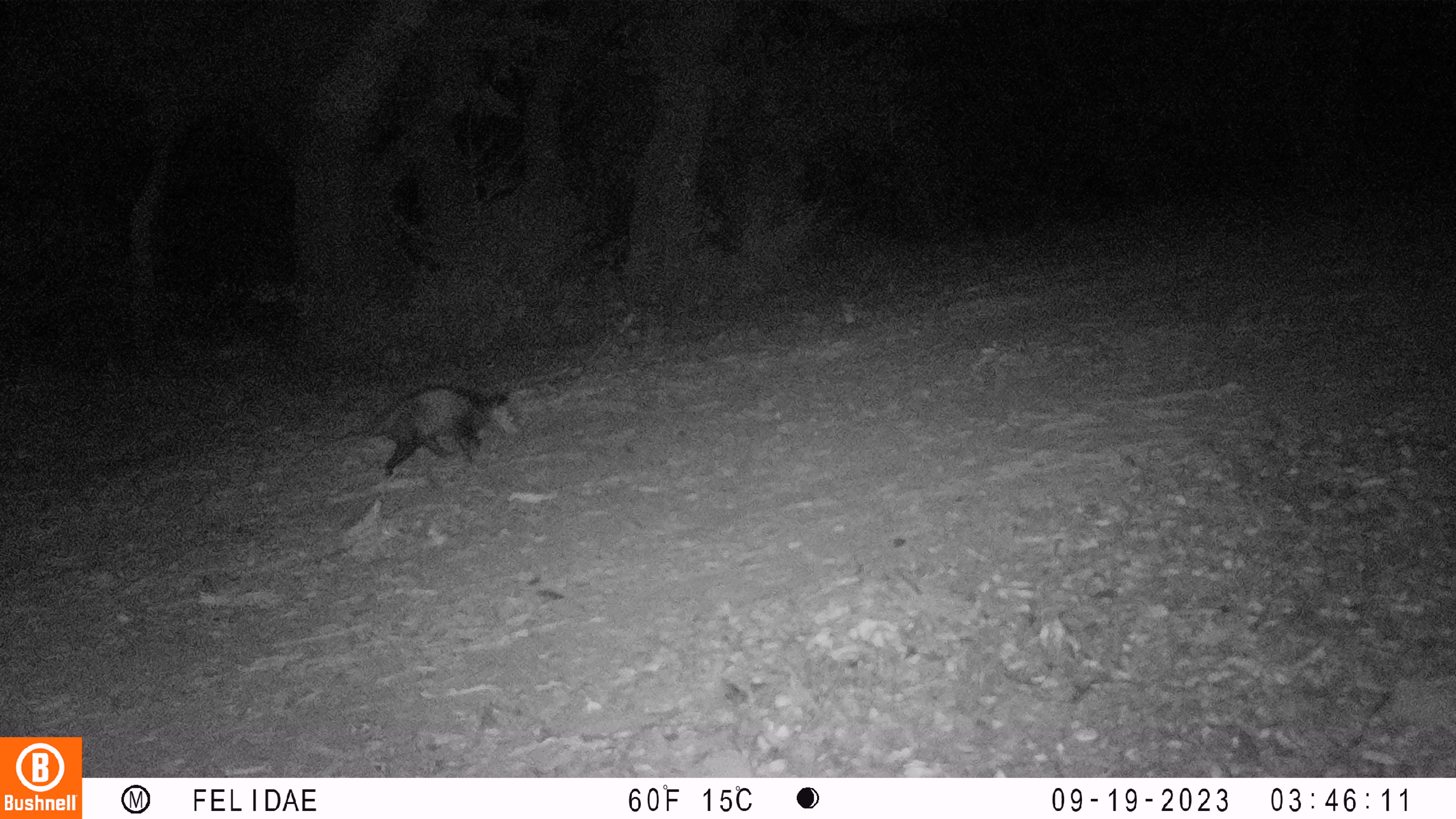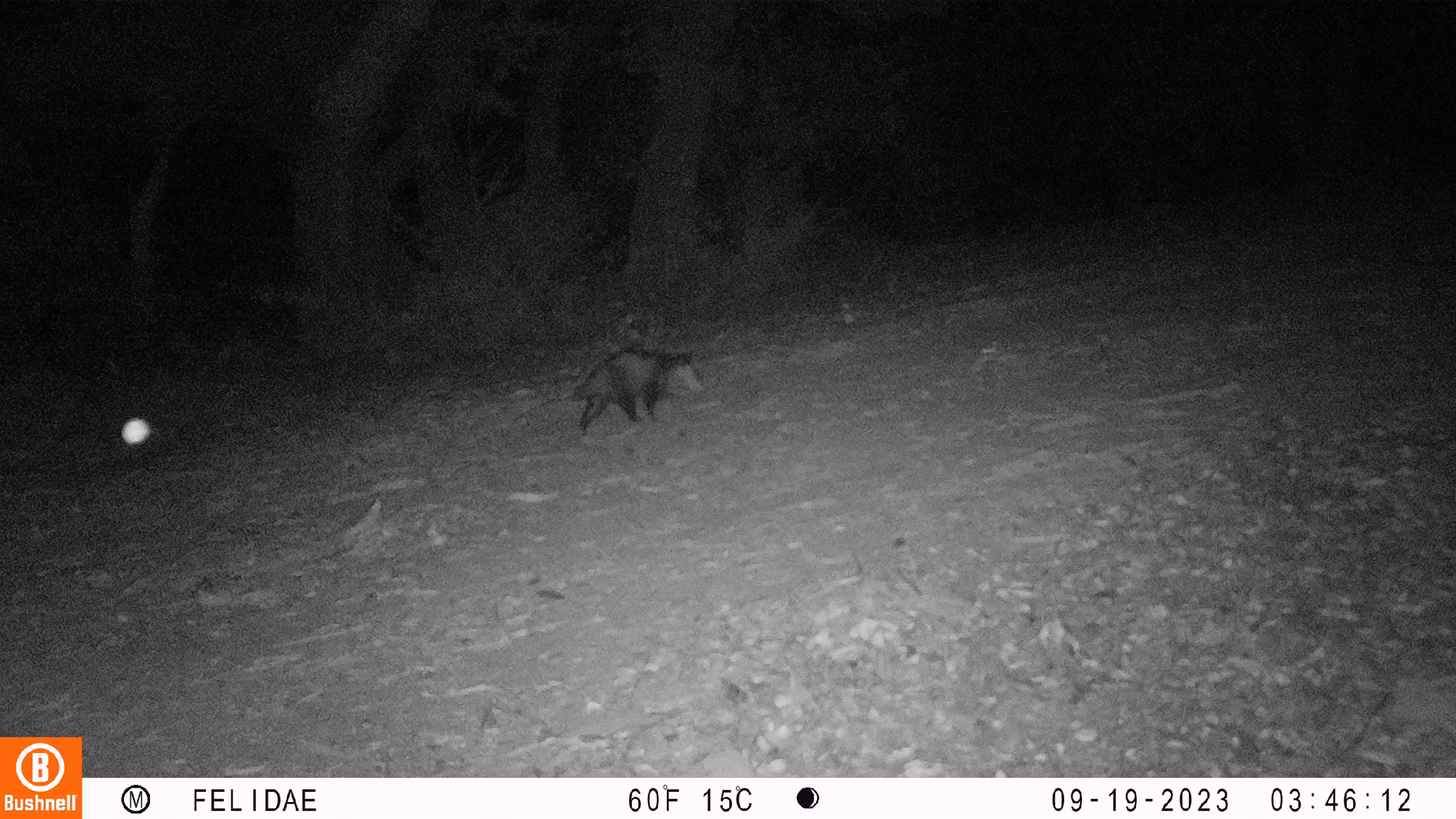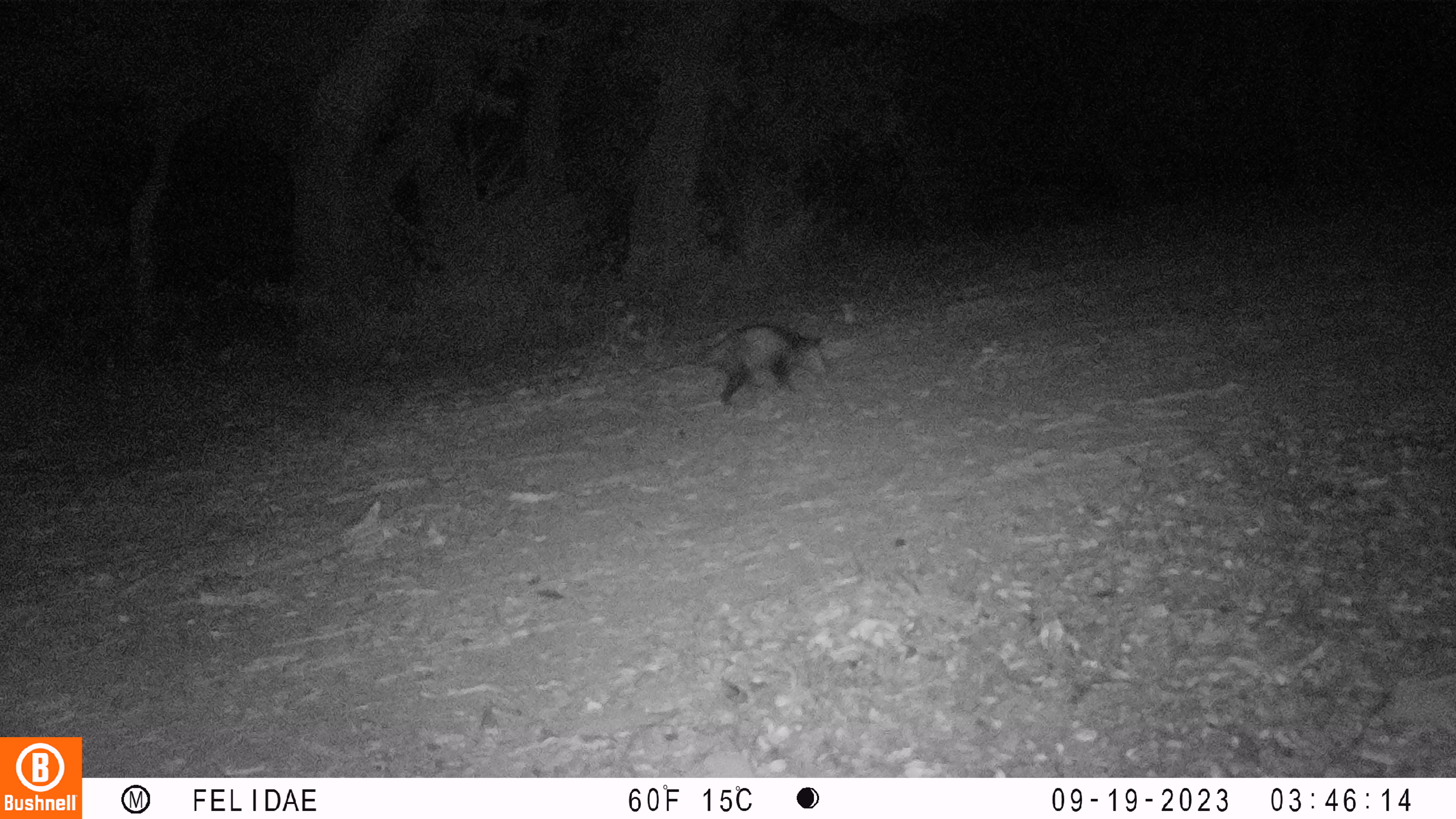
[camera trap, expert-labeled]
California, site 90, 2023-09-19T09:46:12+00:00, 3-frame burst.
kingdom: Animalia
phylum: Chordata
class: Mammalia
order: Didelphimorphia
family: Didelphidae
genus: Didelphis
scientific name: Didelphis virginiana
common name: virginia opossum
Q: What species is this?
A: Virginia opossum (Didelphis virginiana).